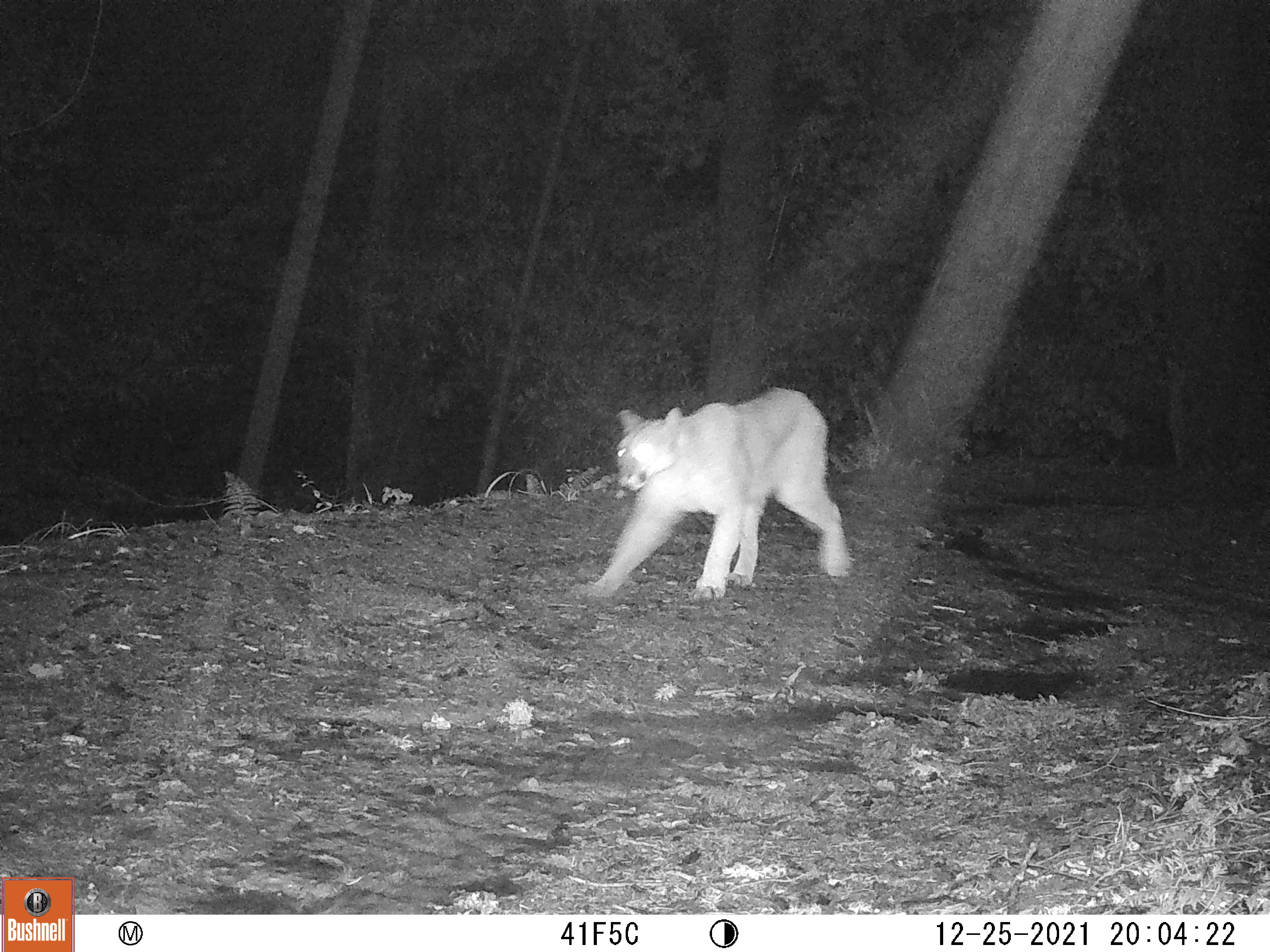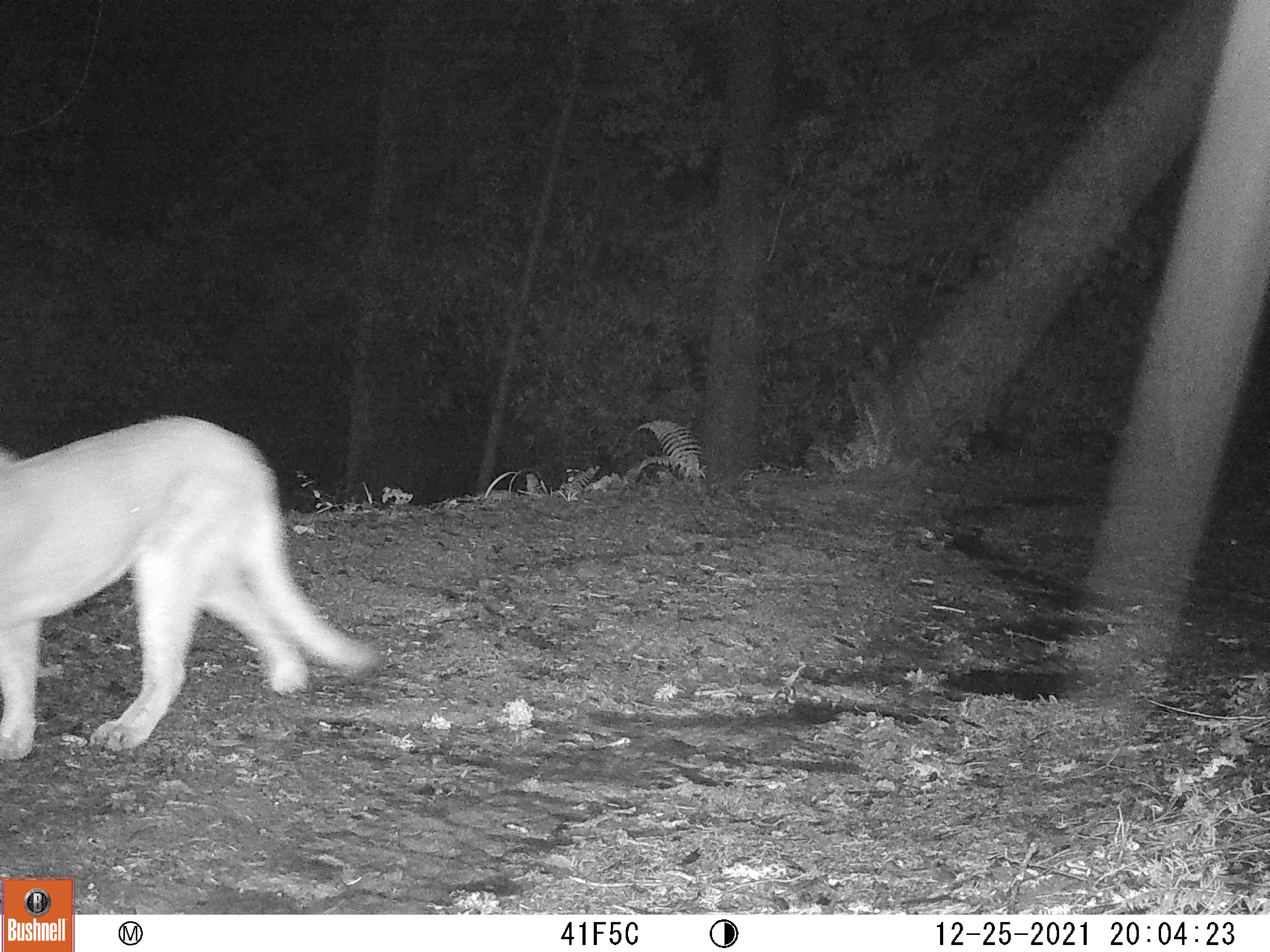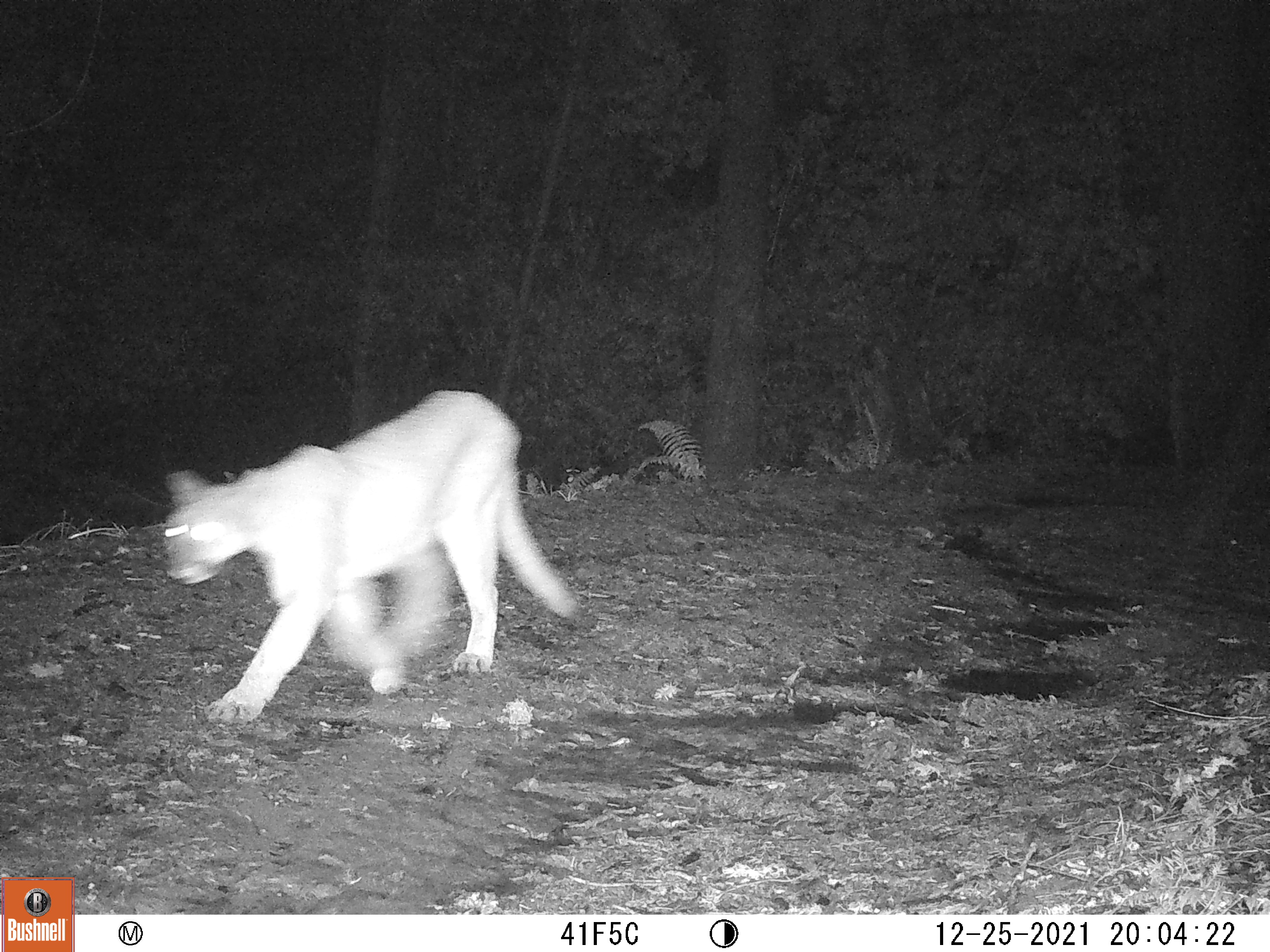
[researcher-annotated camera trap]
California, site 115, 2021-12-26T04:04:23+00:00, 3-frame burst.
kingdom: Animalia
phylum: Chordata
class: Mammalia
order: Carnivora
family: Felidae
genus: Puma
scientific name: Puma concolor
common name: puma